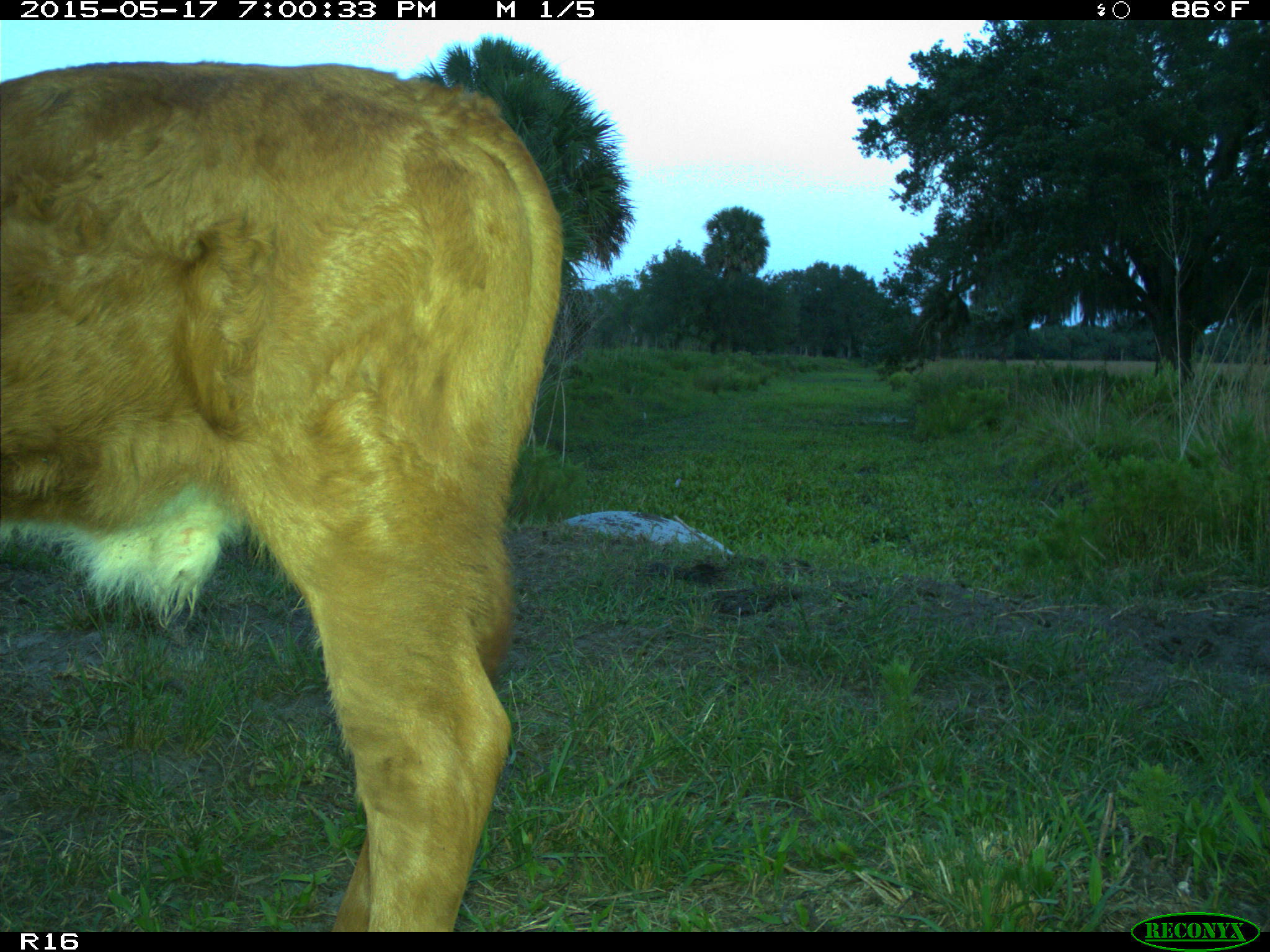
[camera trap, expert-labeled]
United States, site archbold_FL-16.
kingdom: Animalia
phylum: Chordata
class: Mammalia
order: Artiodactyla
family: Bovidae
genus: Bos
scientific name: Bos taurus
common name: domestic cow